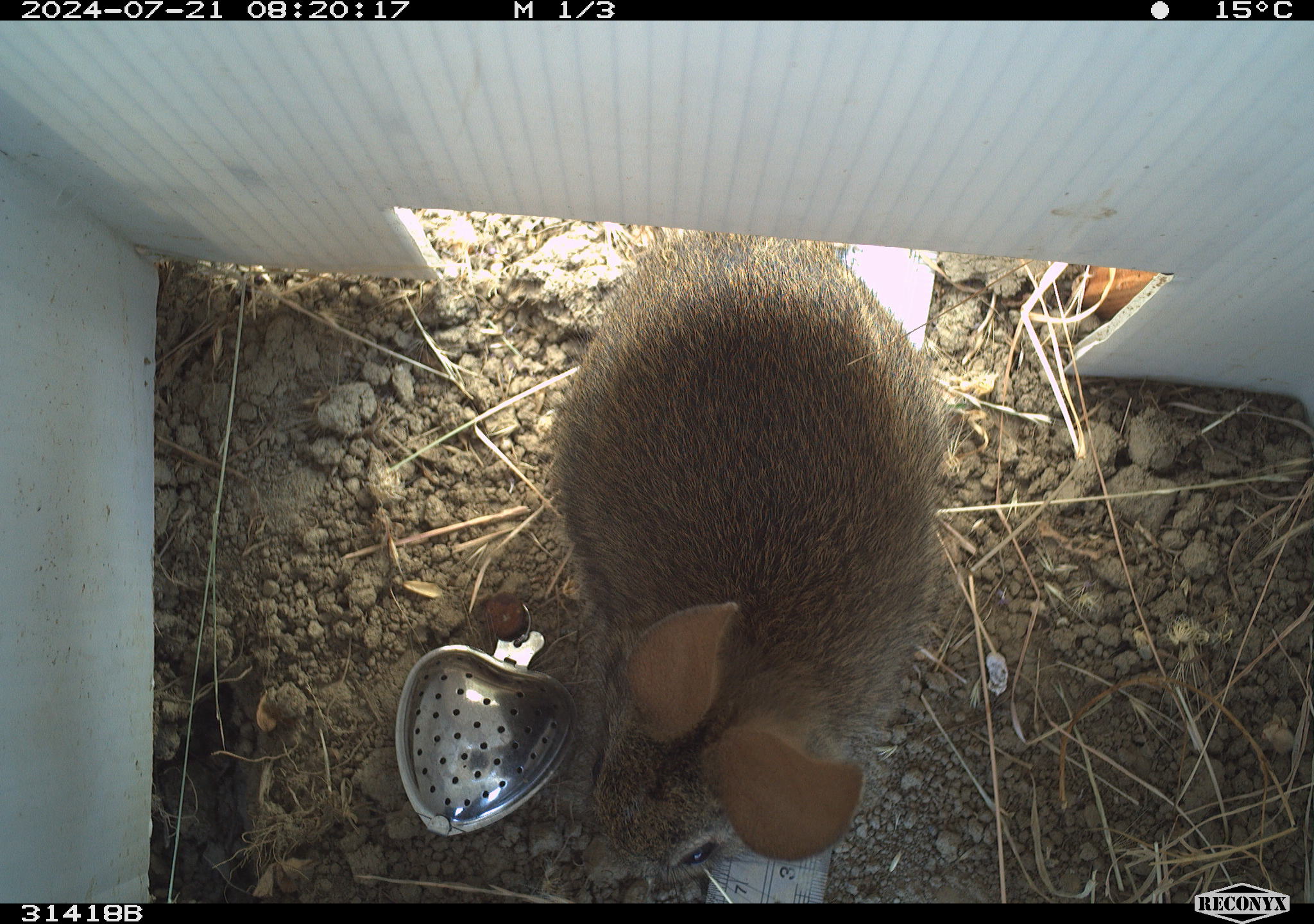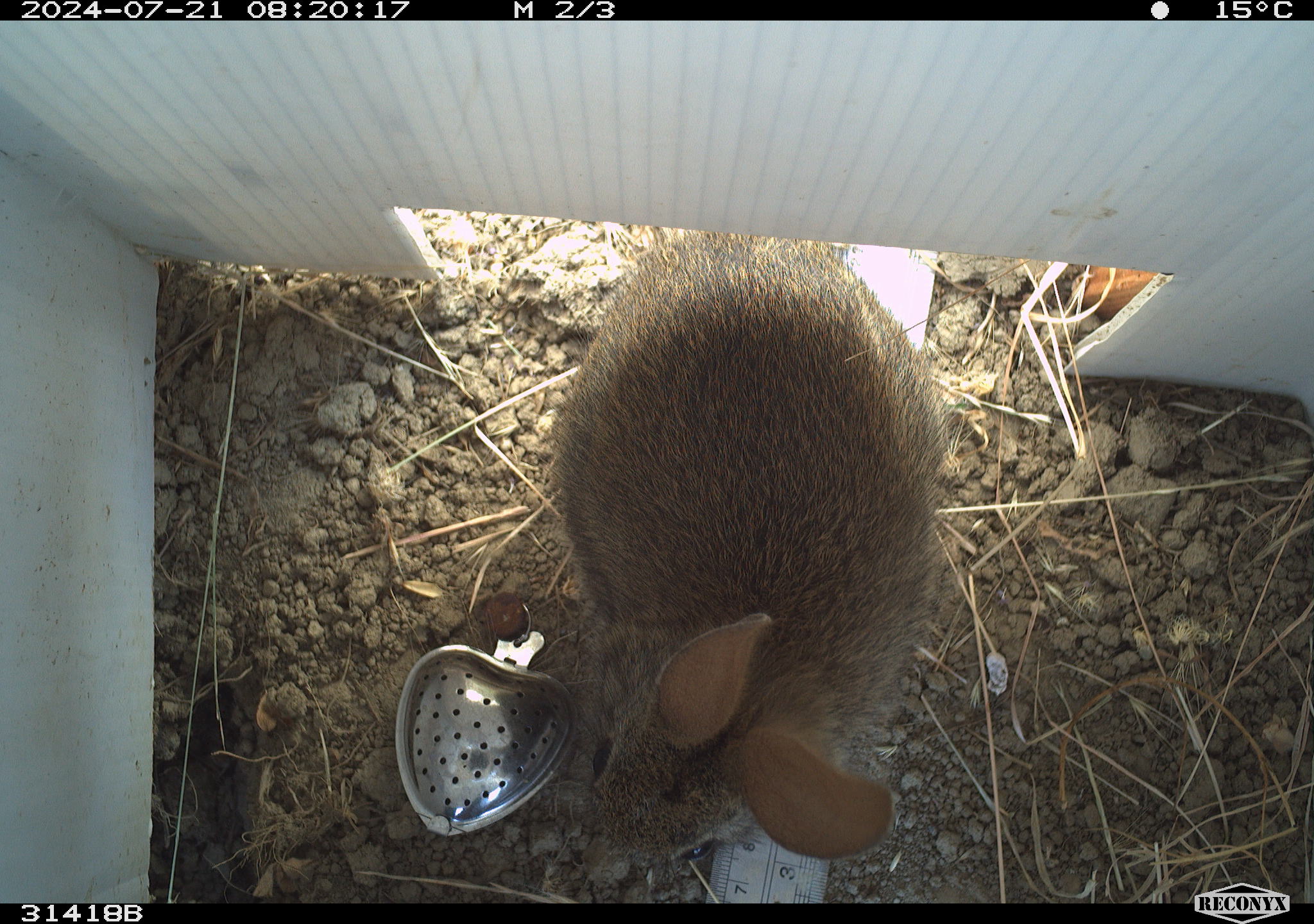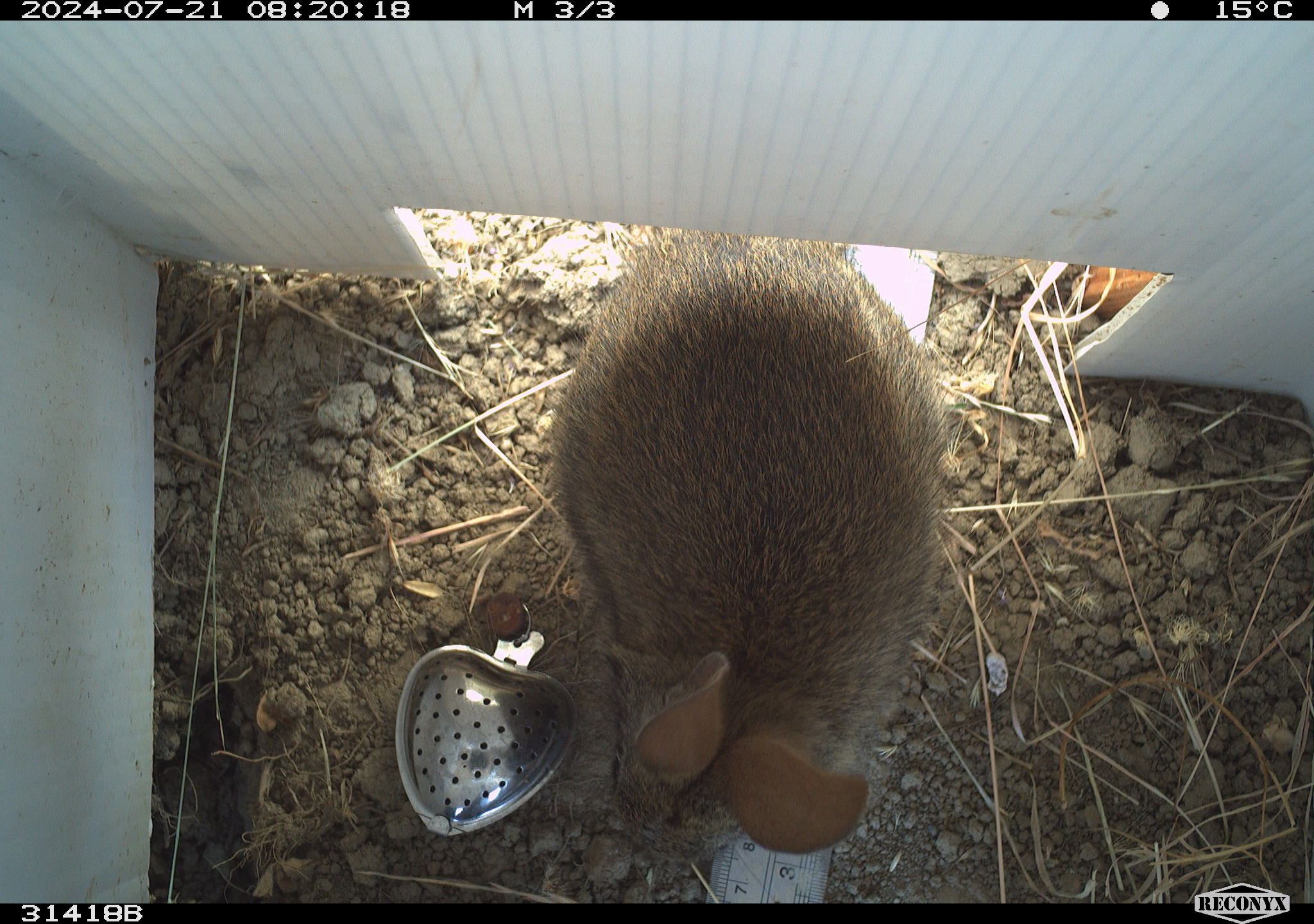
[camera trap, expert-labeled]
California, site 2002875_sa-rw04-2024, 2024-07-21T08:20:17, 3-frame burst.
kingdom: Animalia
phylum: Chordata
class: Mammalia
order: Lagomorpha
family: Leporidae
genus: Sylvilagus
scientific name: Sylvilagus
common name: cottontail rabbits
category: sylvilagus species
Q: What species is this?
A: Sylvilagus species (cottontail rabbits) (Sylvilagus).